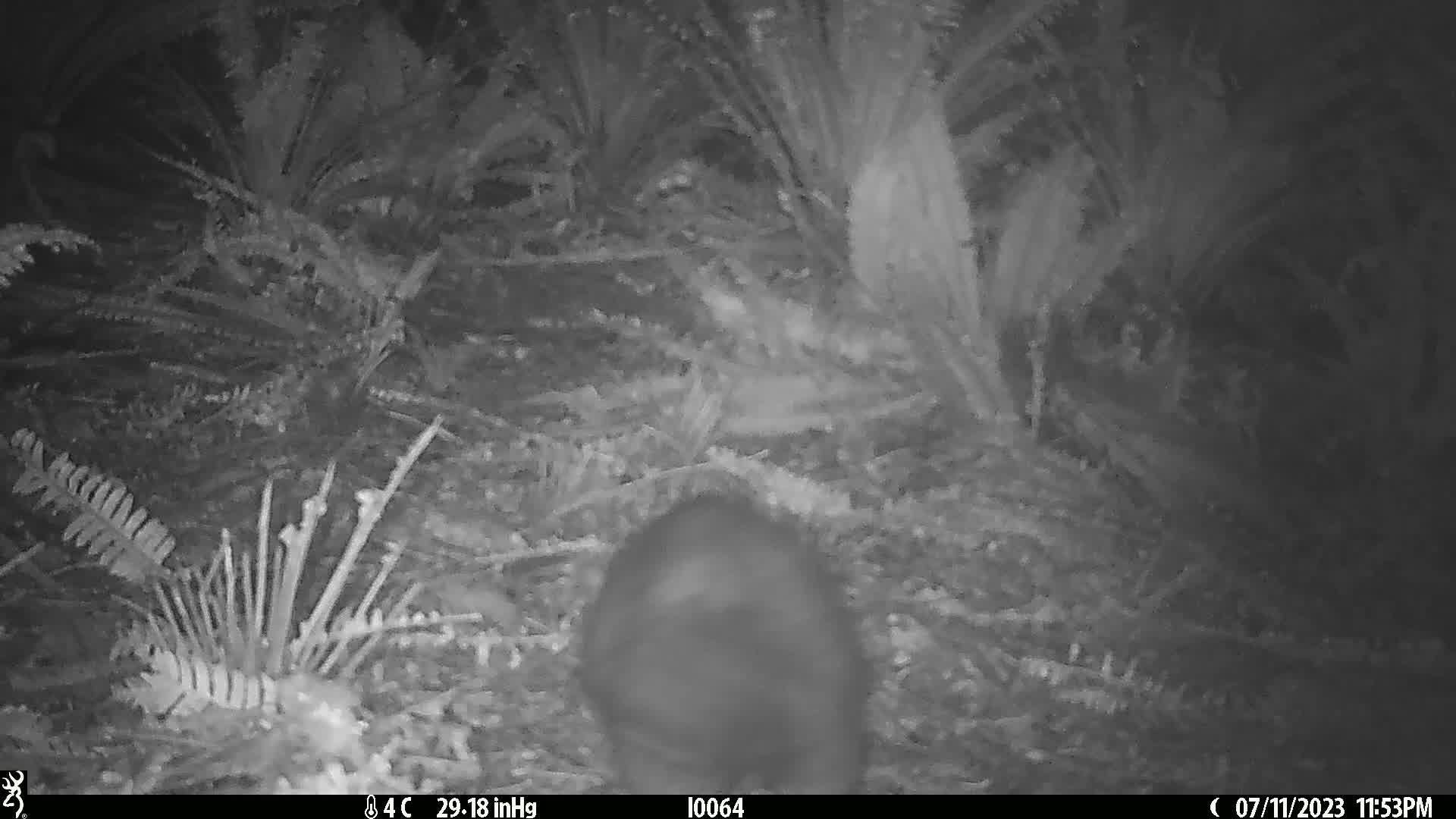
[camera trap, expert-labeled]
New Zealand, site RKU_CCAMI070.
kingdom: Animalia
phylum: Chordata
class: Mammalia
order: Diprotodontia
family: Phalangeridae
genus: Trichosurus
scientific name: Trichosurus vulpecula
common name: common brushtail possum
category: possum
Possum (common brushtail possum) (Trichosurus vulpecula).